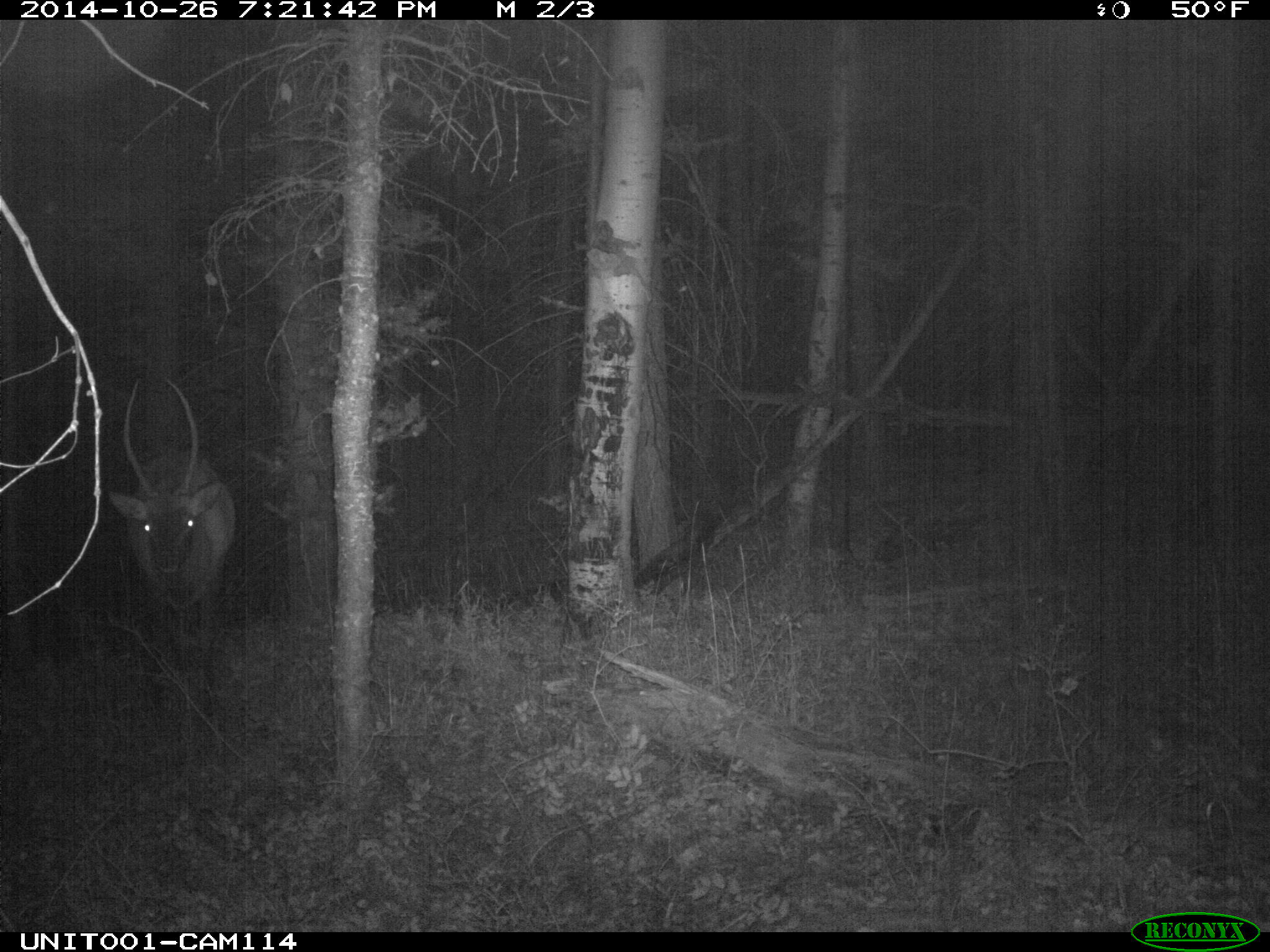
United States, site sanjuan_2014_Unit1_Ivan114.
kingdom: Animalia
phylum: Chordata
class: Mammalia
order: Artiodactyla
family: Cervidae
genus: Cervus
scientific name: Cervus elaphus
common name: red deer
Cervus elaphus (red deer).